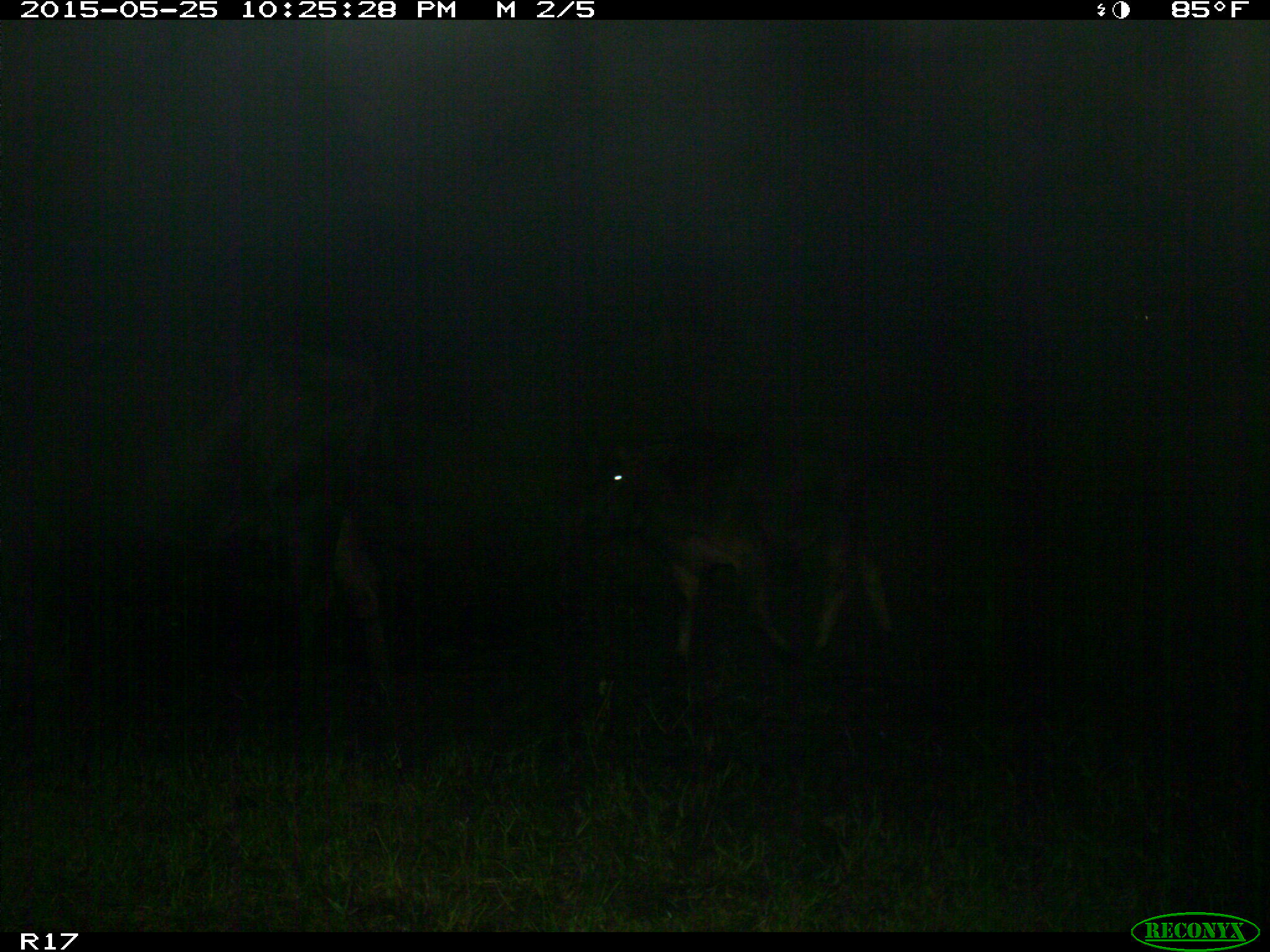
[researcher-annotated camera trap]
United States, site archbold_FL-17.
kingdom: Animalia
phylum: Chordata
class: Mammalia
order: Artiodactyla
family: Bovidae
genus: Bos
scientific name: Bos taurus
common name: domestic cow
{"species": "Bos taurus (domestic cow)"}